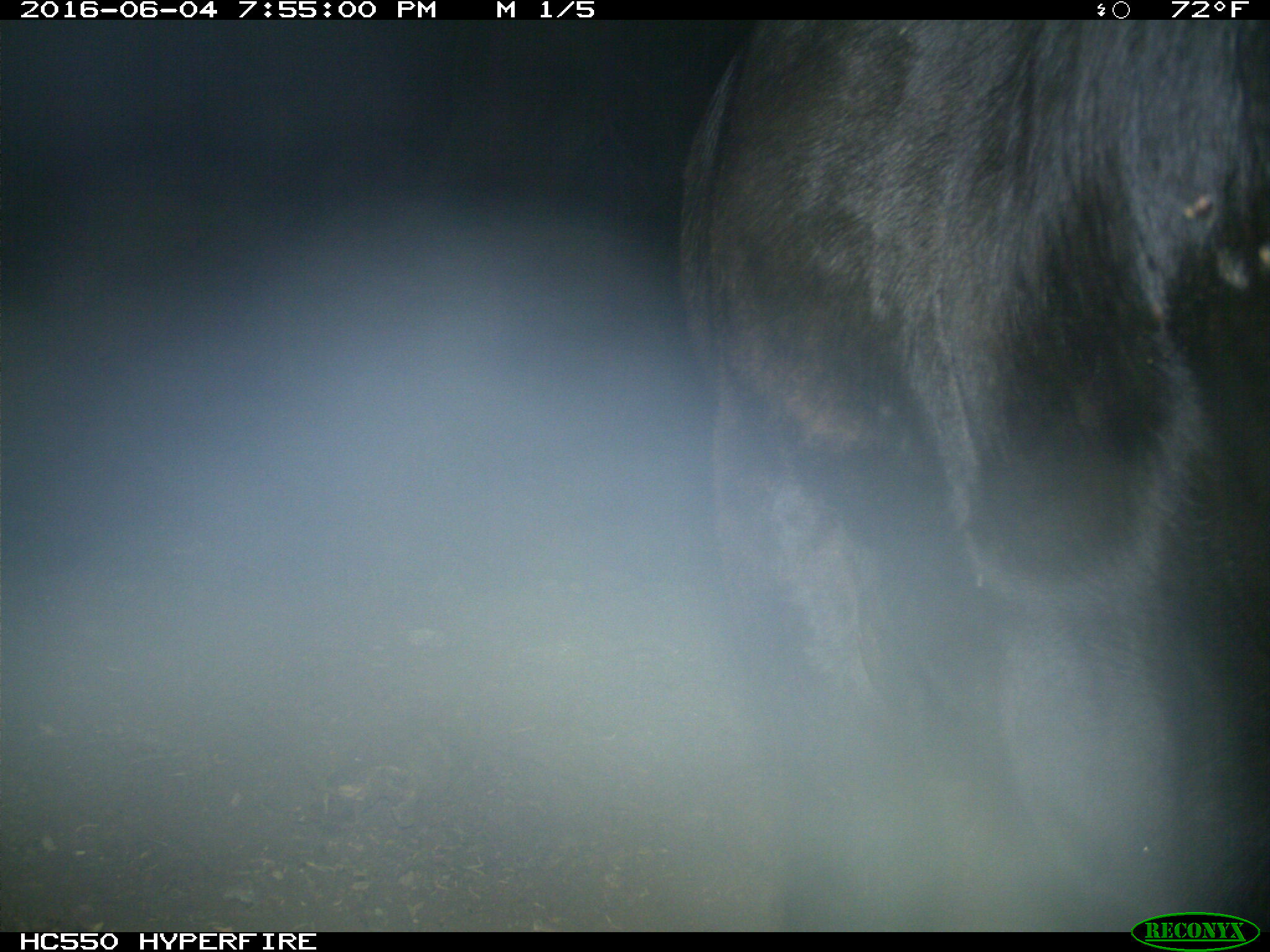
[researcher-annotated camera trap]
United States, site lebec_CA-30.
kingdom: Animalia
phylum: Chordata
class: Mammalia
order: Artiodactyla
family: Bovidae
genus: Bos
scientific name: Bos taurus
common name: domestic cow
Bos taurus (domestic cow).